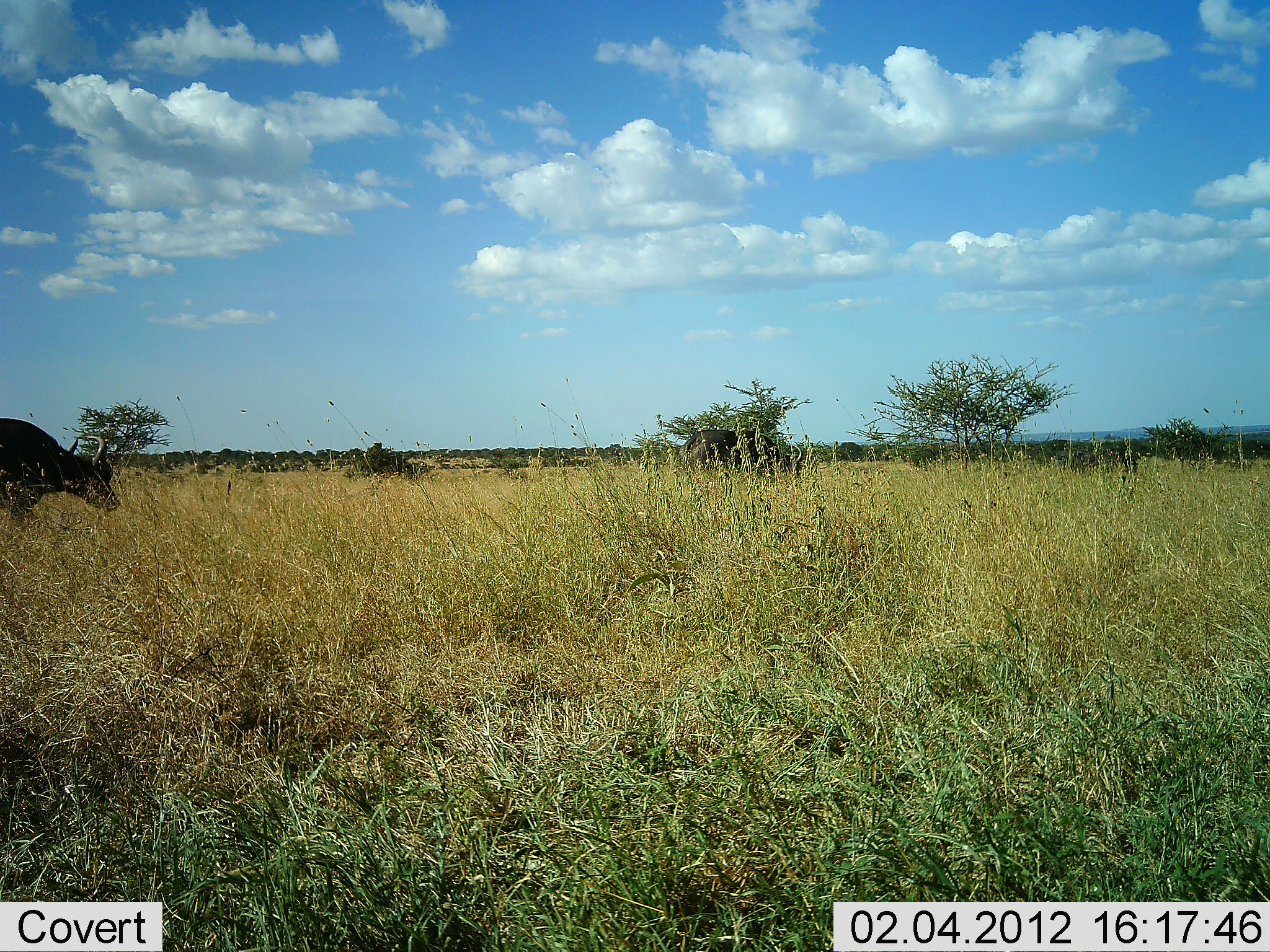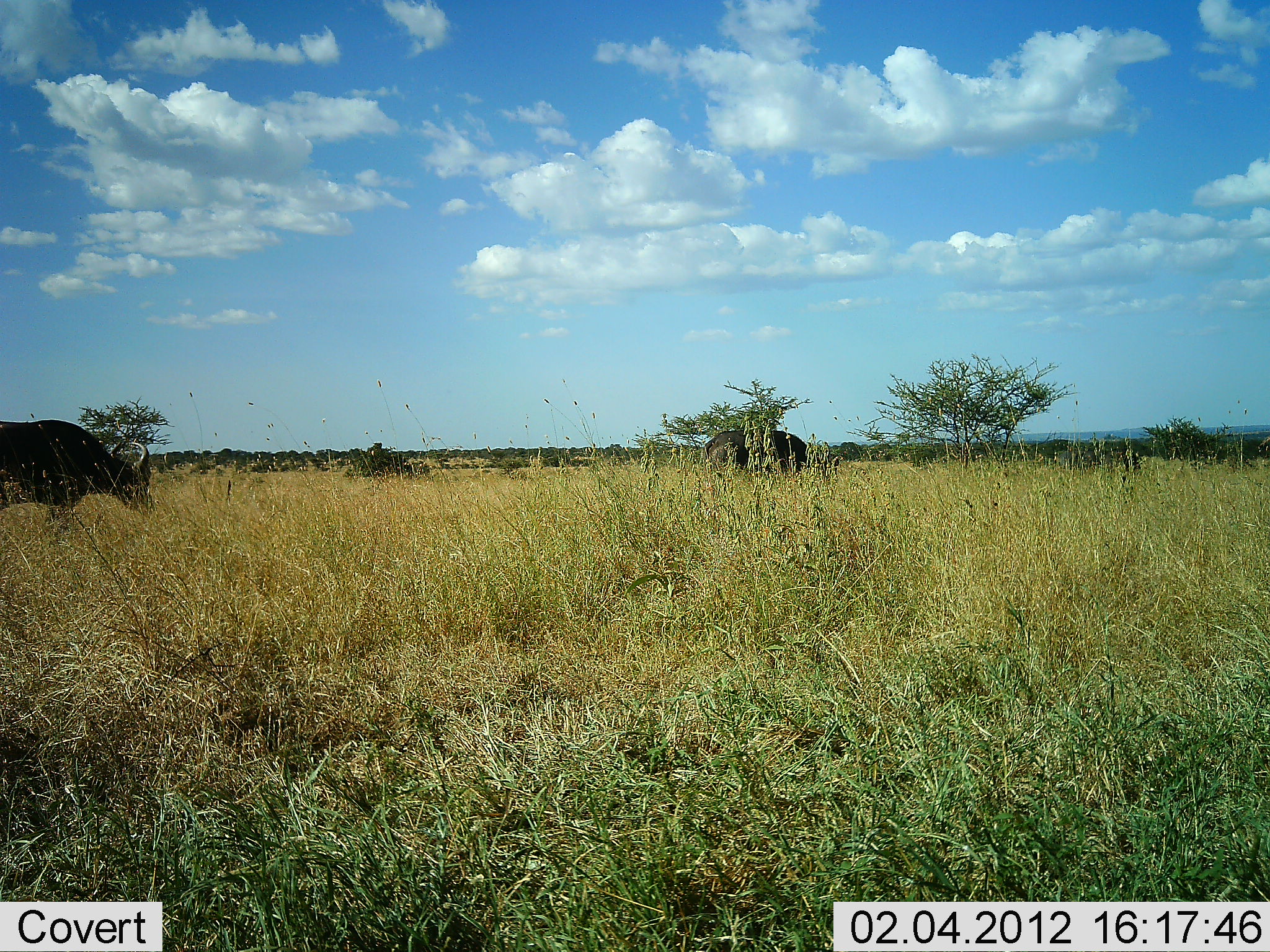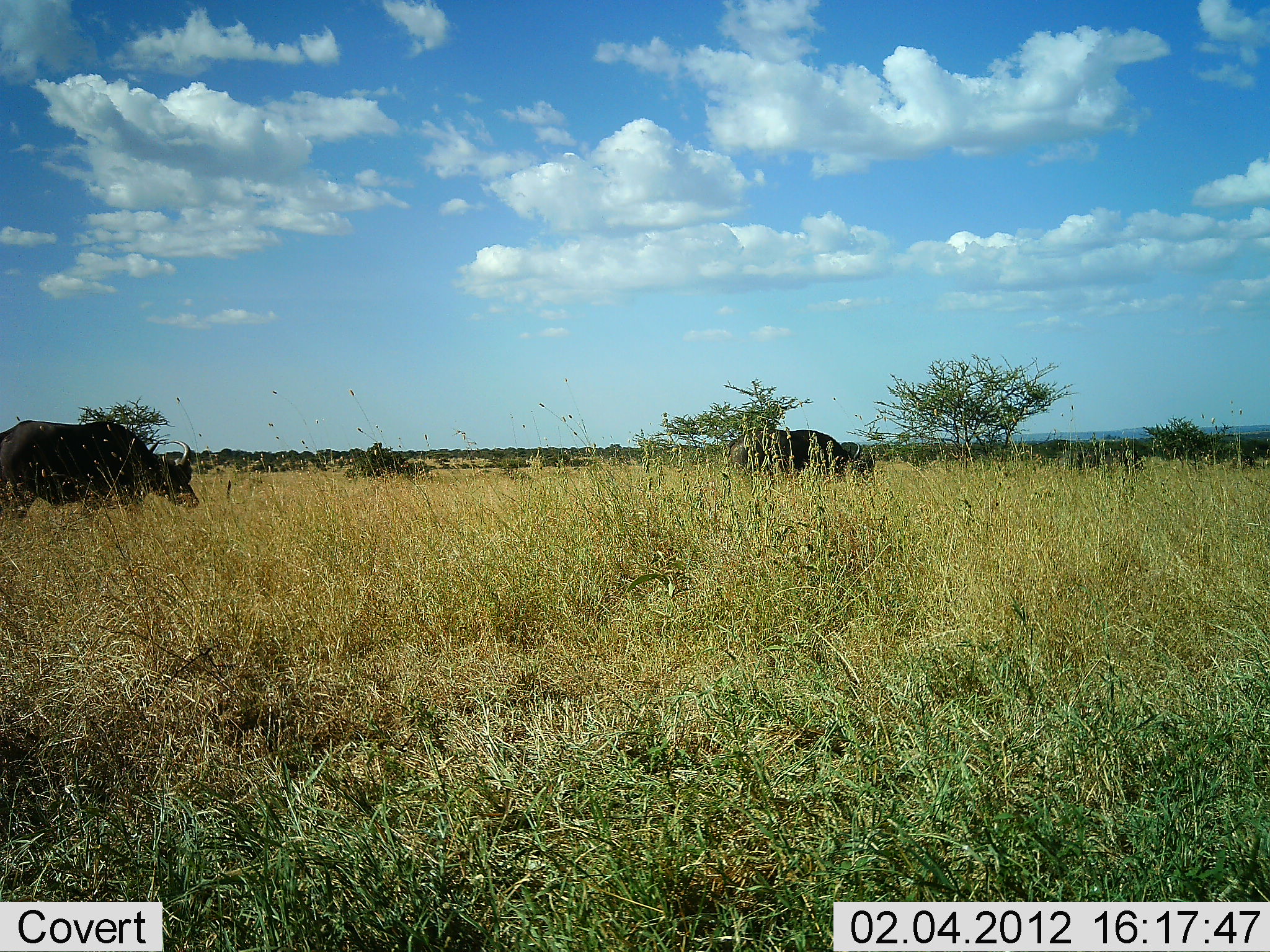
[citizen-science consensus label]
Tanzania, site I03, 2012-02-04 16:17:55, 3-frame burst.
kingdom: Animalia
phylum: Chordata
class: Mammalia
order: Artiodactyla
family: Bovidae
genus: Syncerus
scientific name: Syncerus caffer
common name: cape buffalo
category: buffalo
Buffalo (cape buffalo) (Syncerus caffer), count 2. Behavior (volunteer vote fractions): standing 21%, resting 0%, moving 83%, interacting 0%. Young present (vote fraction): 0%. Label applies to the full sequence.